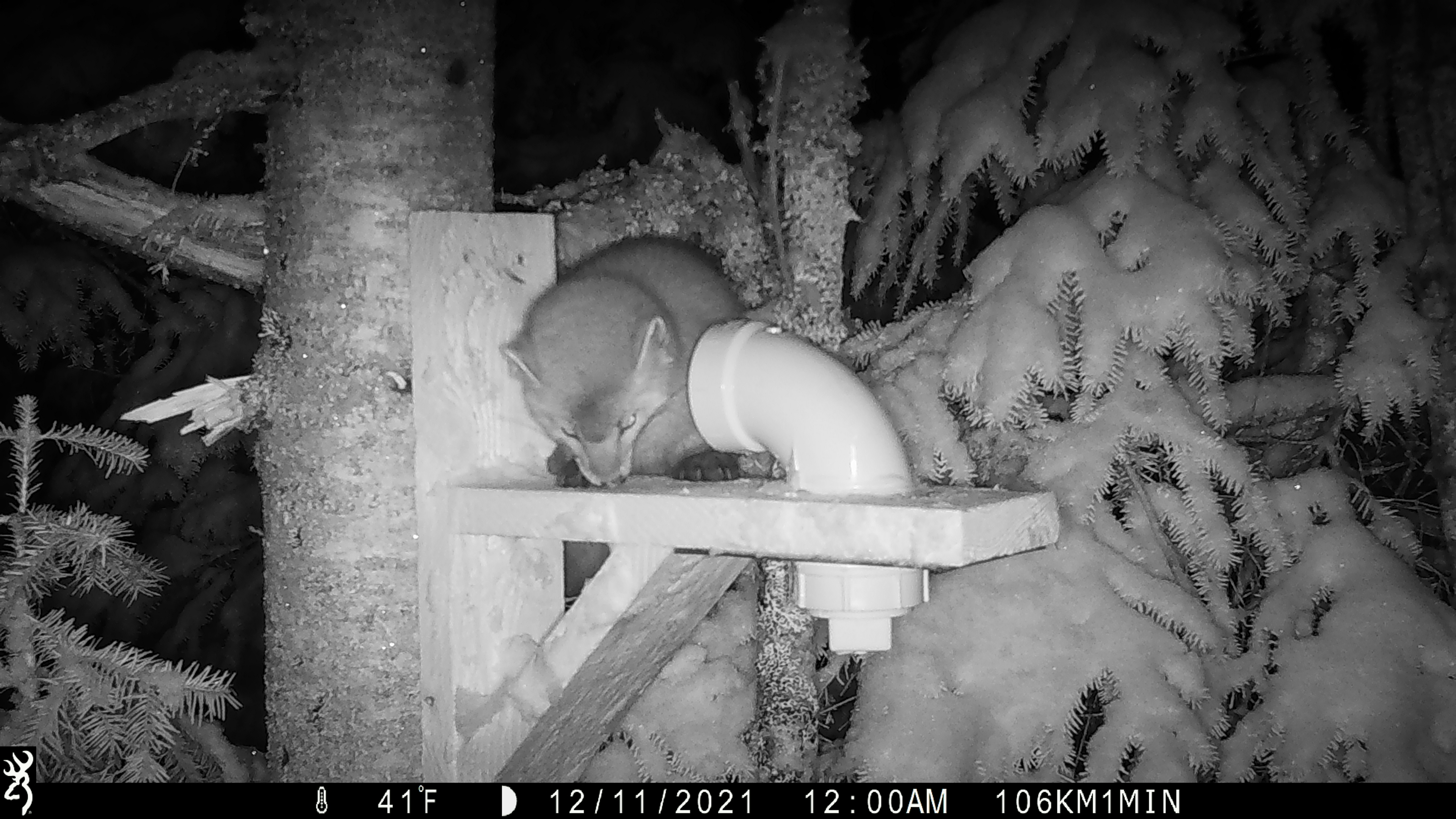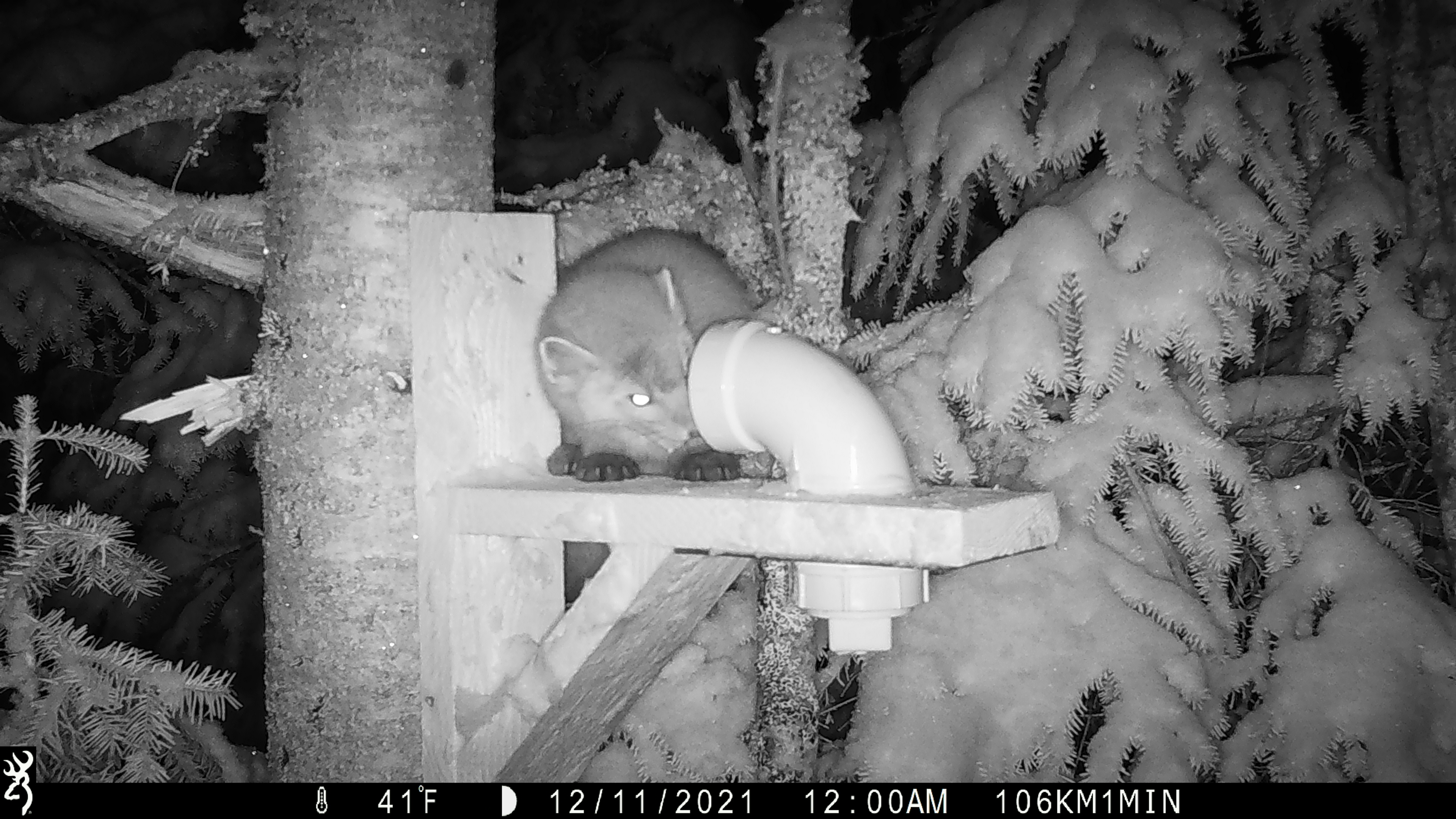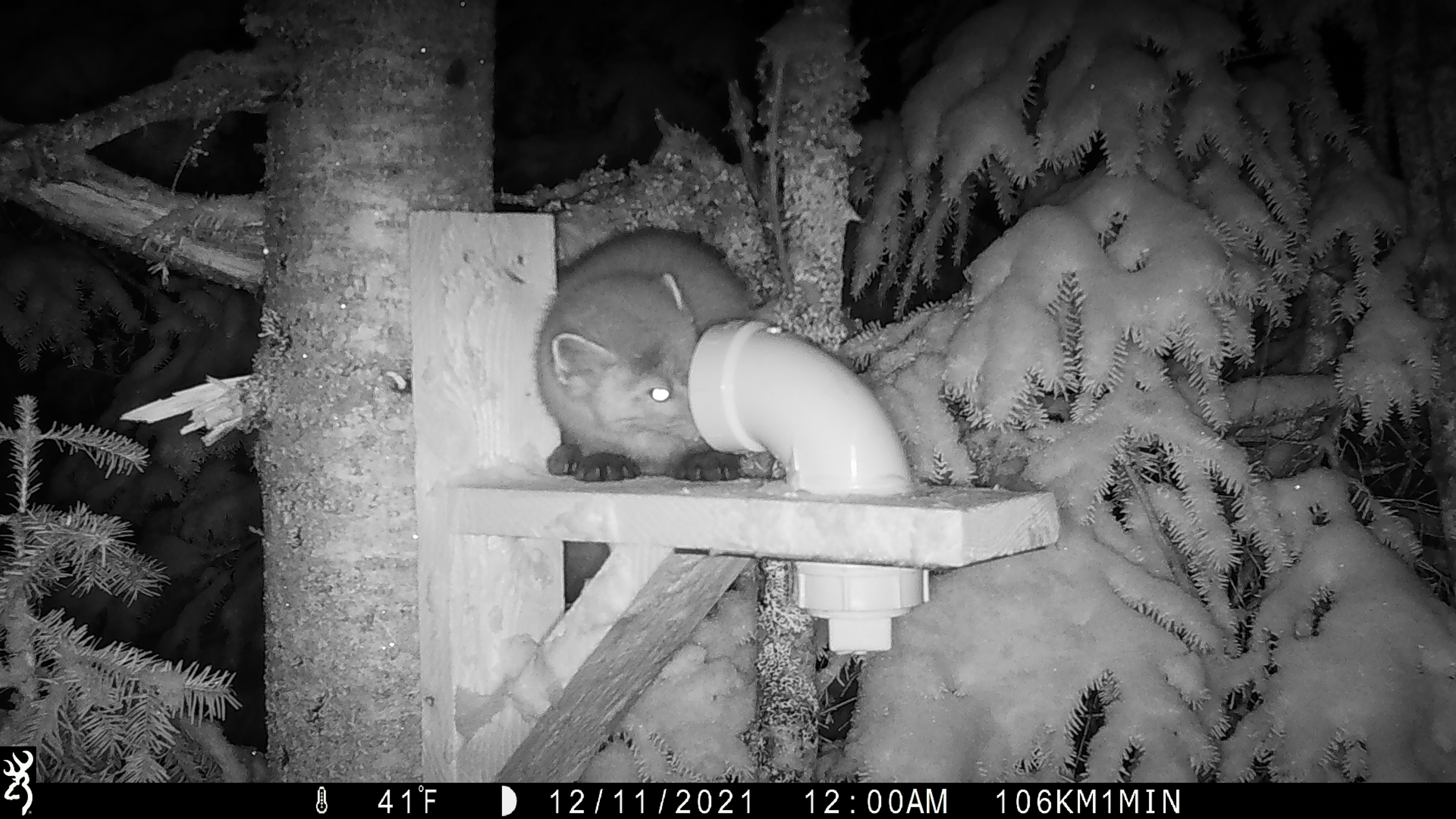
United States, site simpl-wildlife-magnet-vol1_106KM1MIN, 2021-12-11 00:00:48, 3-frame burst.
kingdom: Animalia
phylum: Chordata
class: Mammalia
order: Carnivora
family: Mustelidae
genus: Martes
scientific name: Martes americana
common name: american marten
American marten (Martes americana).